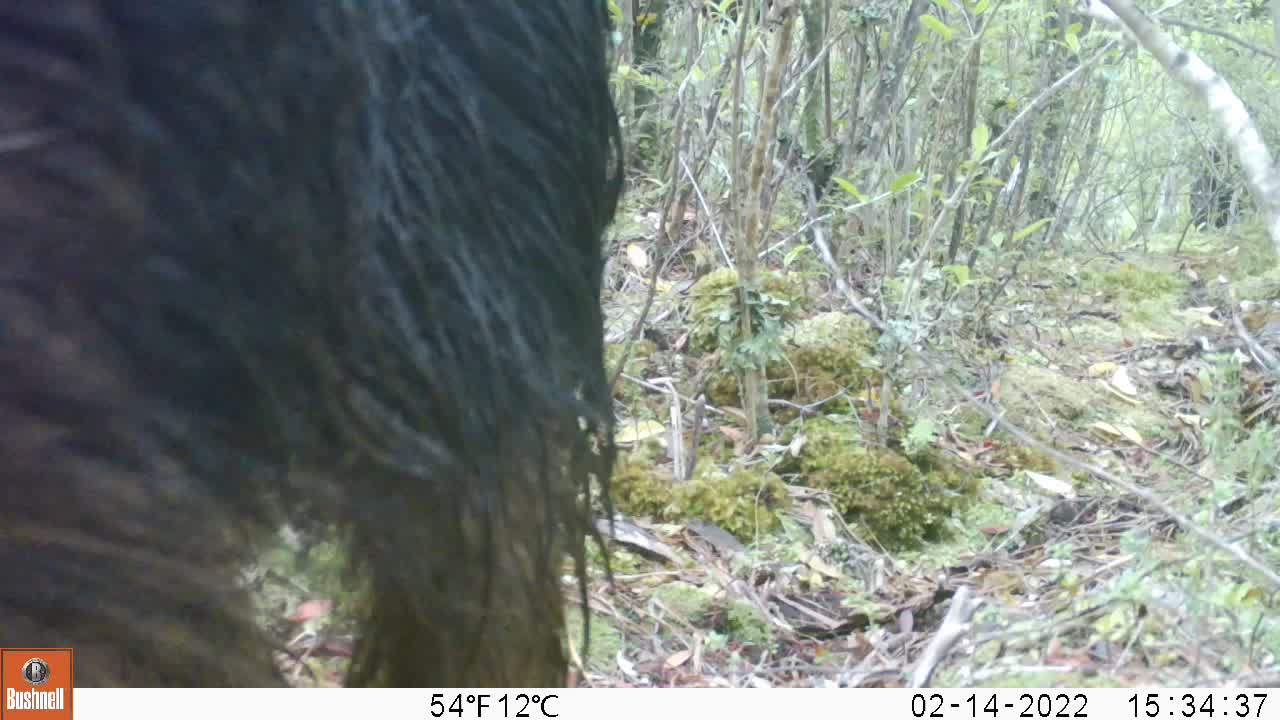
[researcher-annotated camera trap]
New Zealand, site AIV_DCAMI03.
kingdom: Animalia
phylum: Chordata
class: Mammalia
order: Artiodactyla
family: Suidae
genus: Sus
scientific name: Sus scrofa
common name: pig